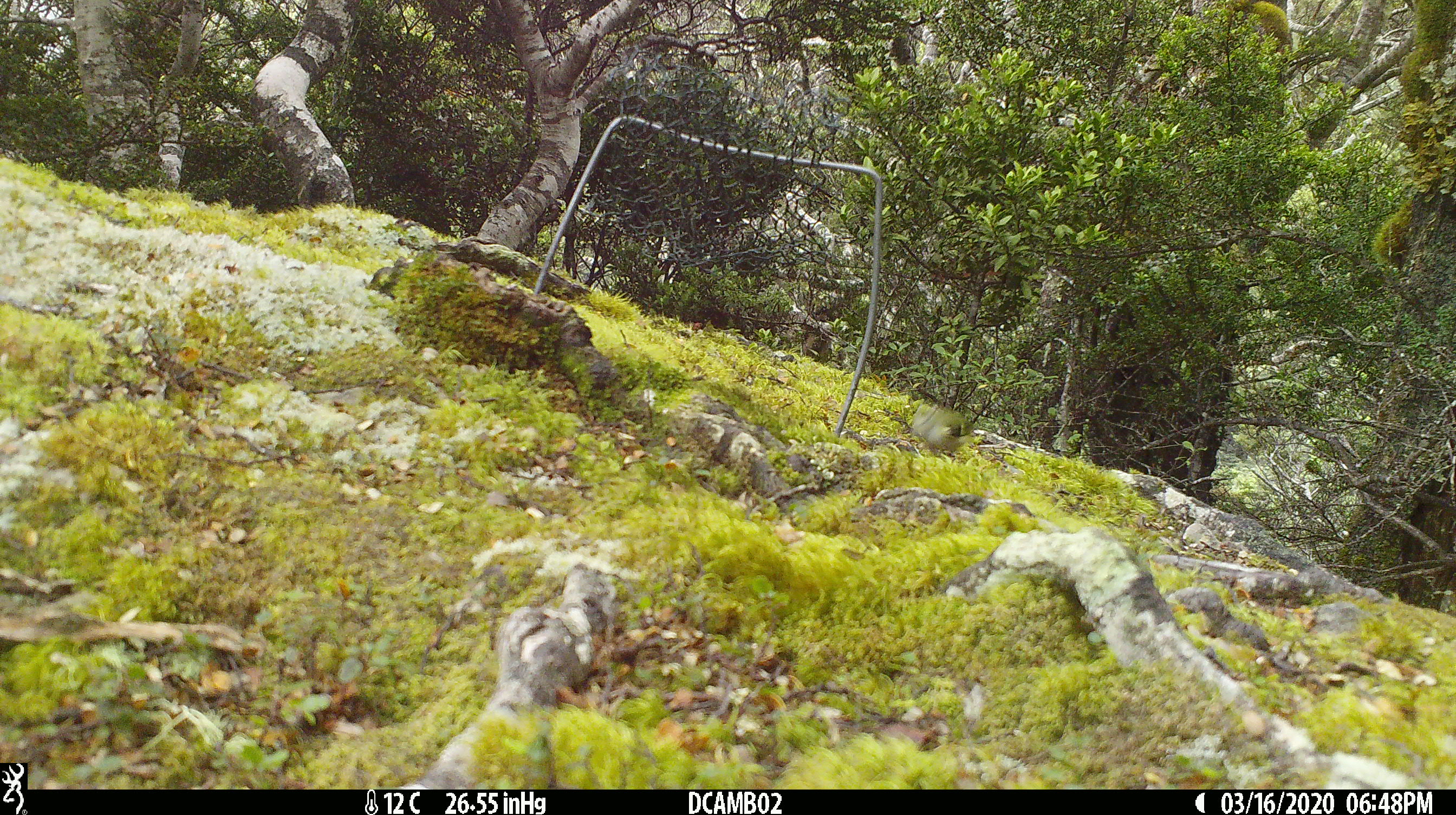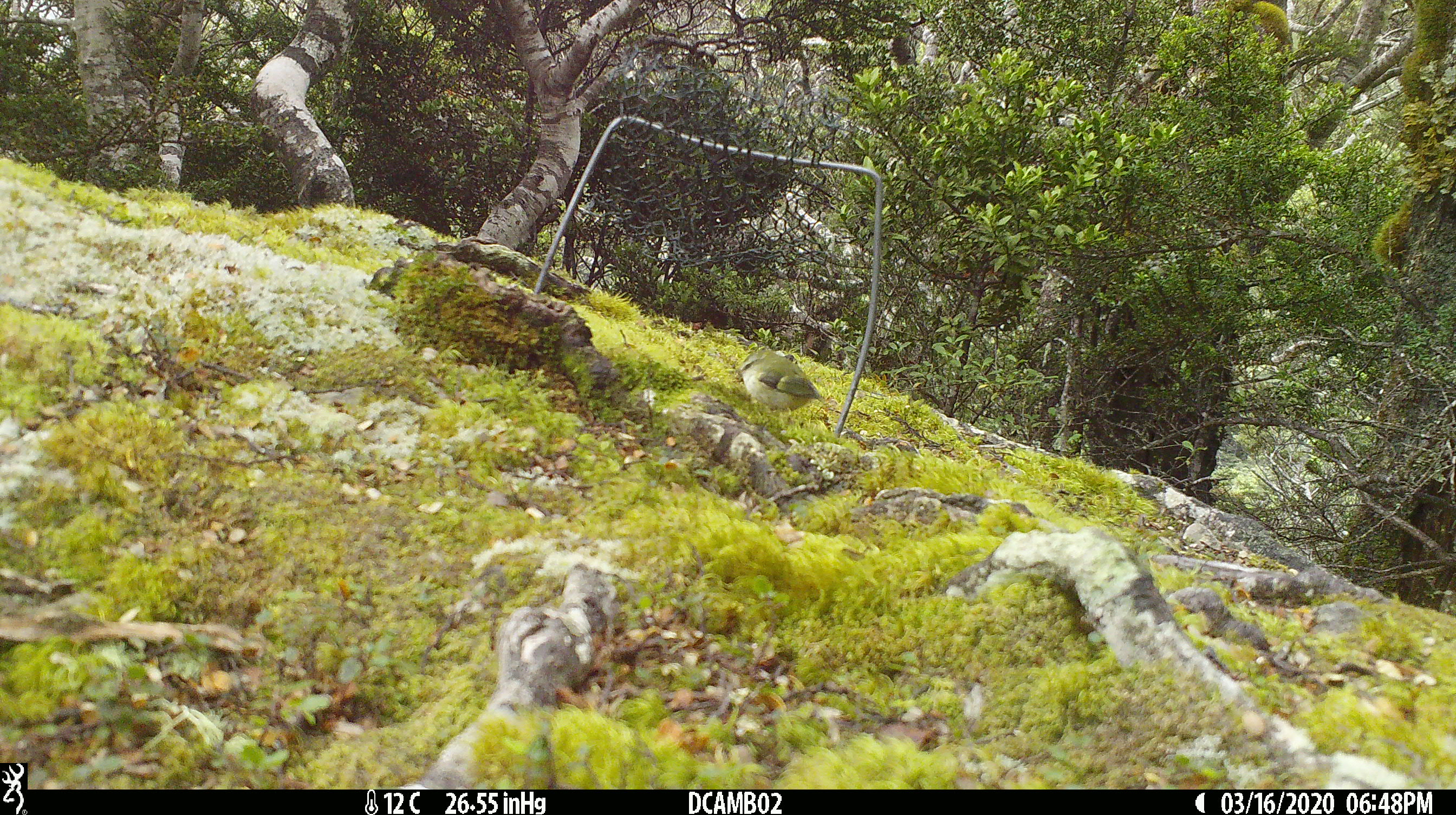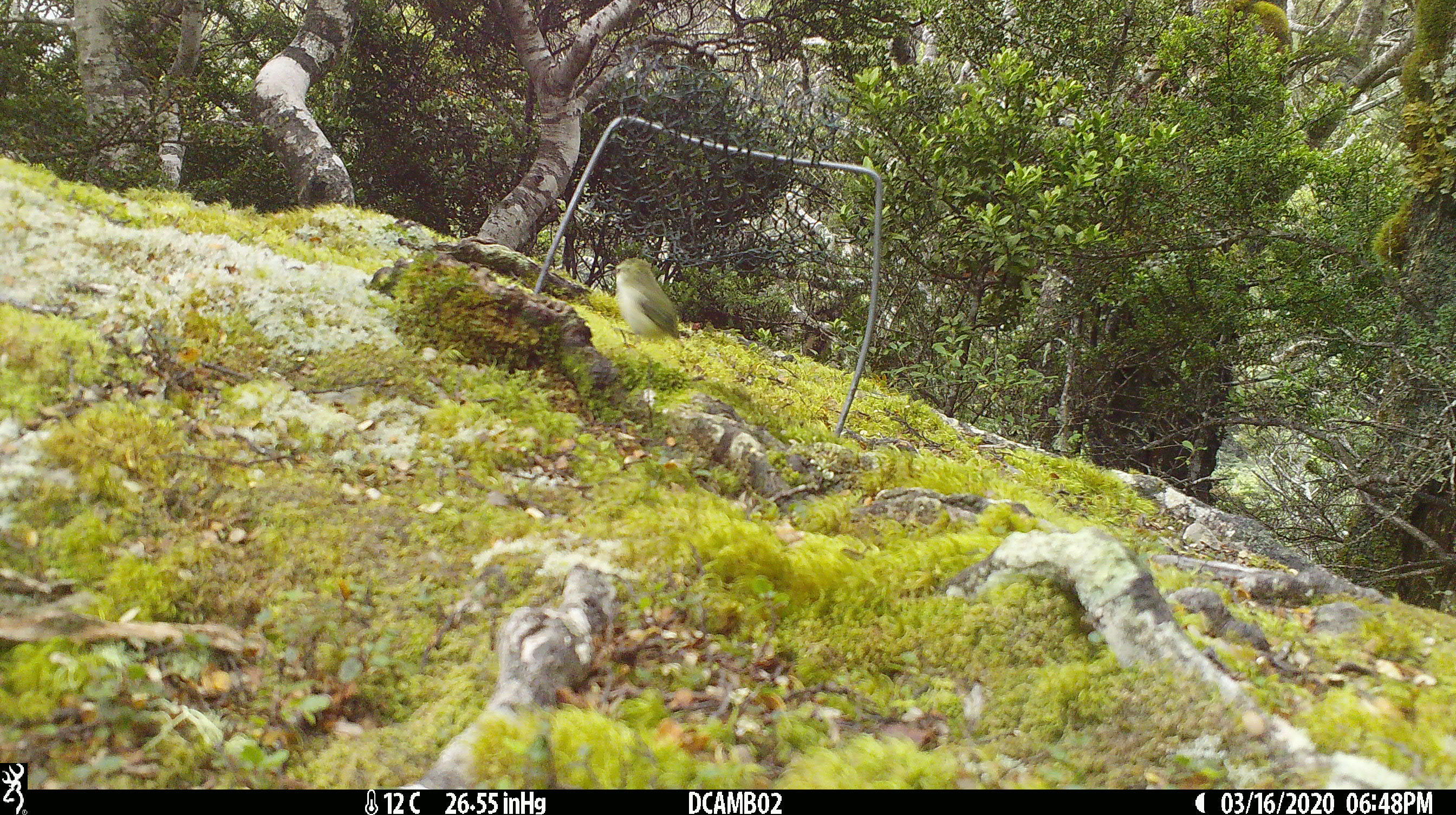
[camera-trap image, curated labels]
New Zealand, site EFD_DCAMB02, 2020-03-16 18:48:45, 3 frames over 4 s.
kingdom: Animalia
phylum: Chordata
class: Aves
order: Passeriformes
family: Acanthisittidae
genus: Acanthisitta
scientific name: Acanthisitta chloris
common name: rifleman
Rifleman (Acanthisitta chloris).